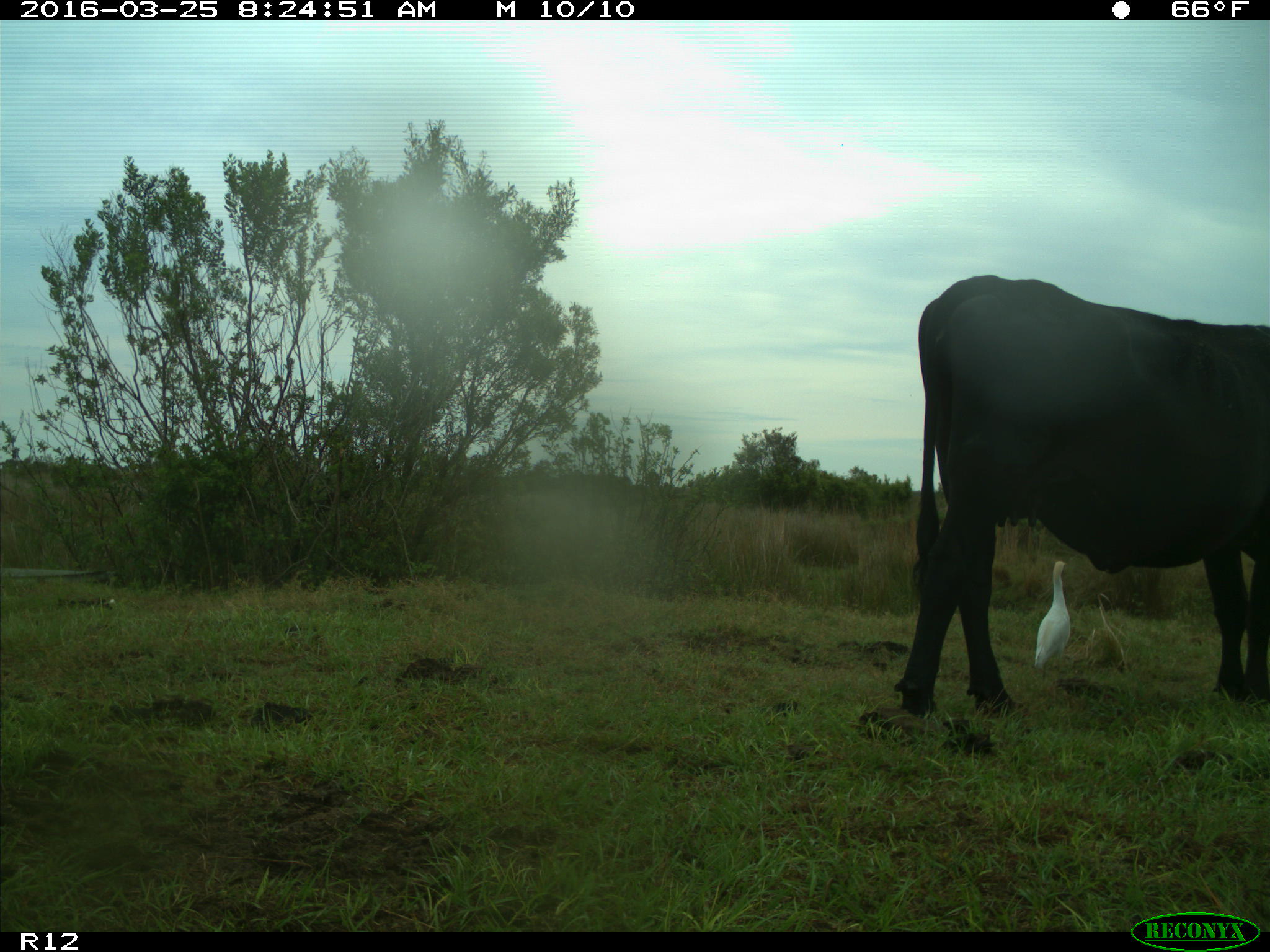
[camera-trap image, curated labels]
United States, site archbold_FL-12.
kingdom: Animalia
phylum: Chordata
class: Mammalia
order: Artiodactyla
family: Bovidae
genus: Bos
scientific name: Bos taurus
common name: domestic cow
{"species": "Bos taurus (domestic cow)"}